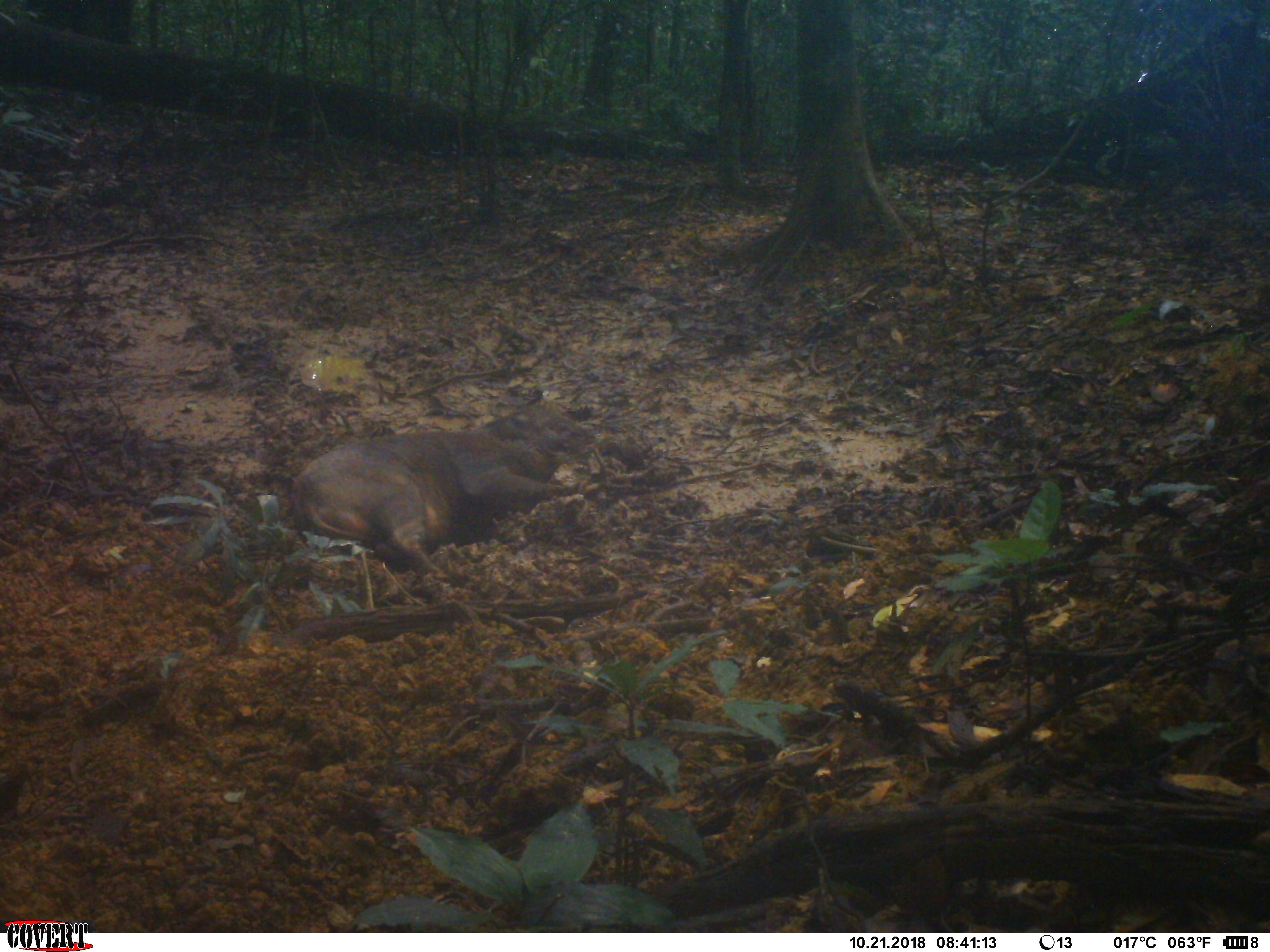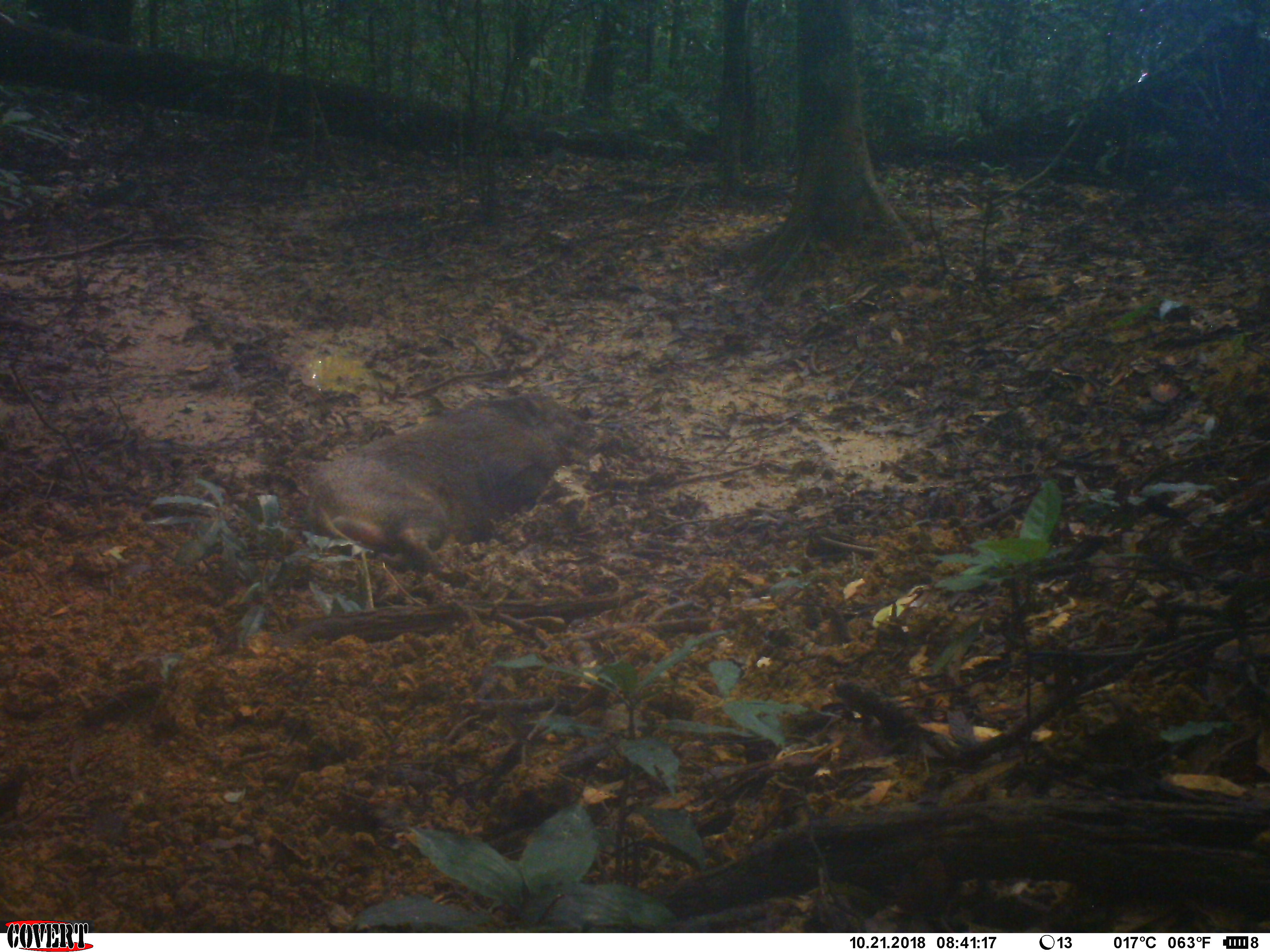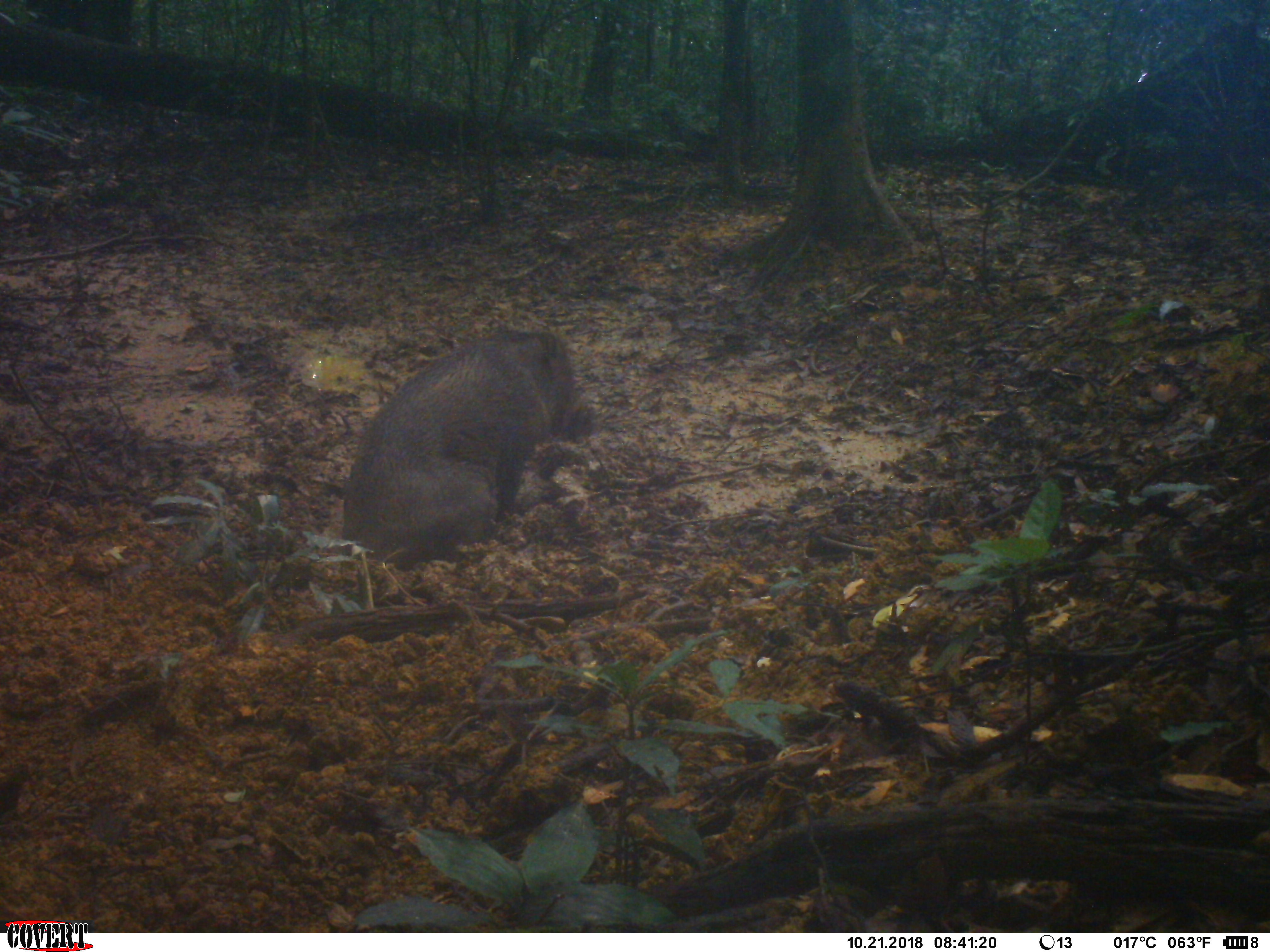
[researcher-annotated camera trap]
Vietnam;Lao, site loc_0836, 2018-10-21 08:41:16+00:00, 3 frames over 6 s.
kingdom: Animalia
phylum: Chordata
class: Mammalia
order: Artiodactyla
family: Suidae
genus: Sus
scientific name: Sus scrofa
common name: eurasian wild pig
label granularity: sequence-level